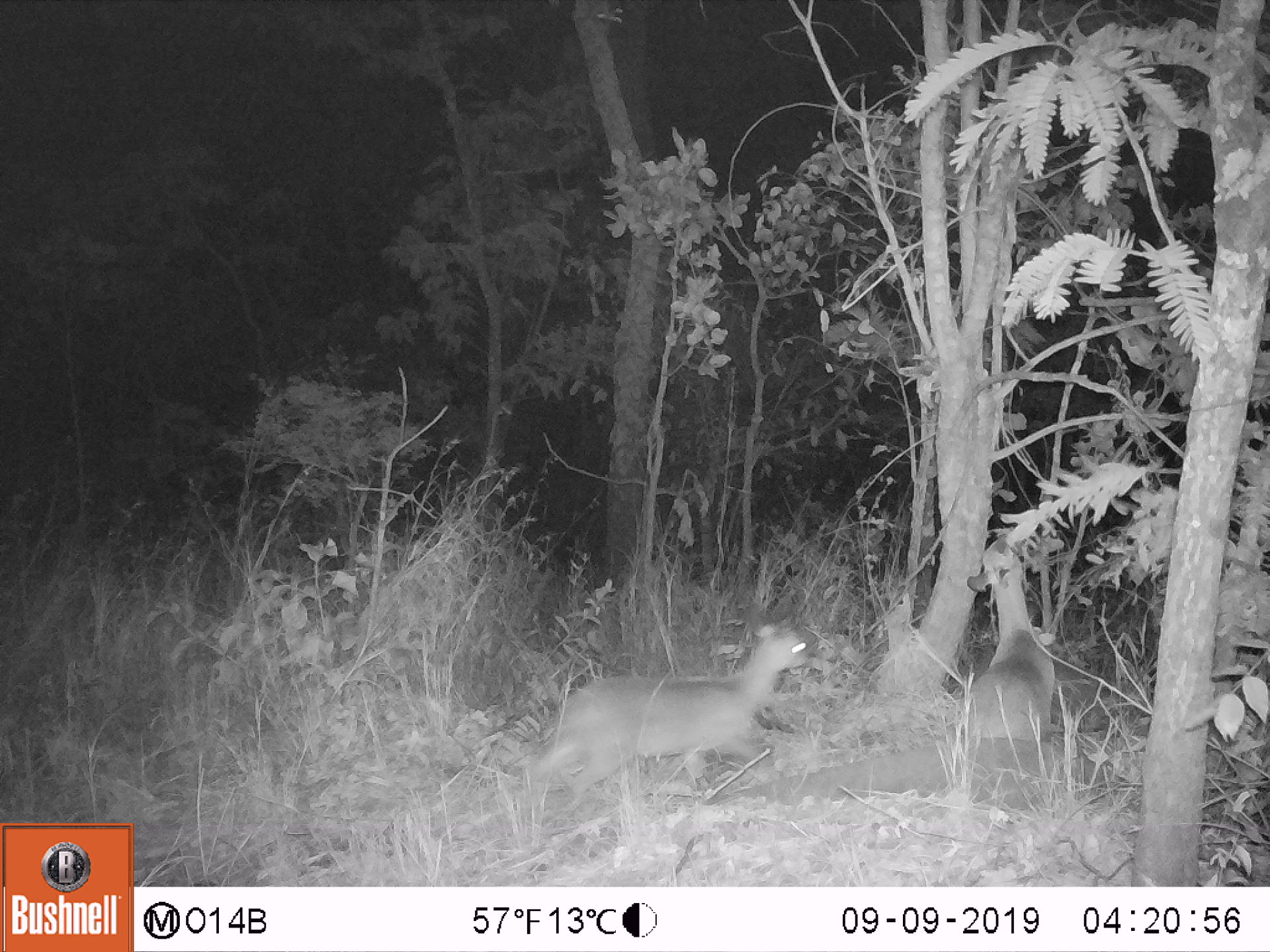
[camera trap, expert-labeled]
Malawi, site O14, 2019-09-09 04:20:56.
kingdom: Animalia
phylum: Chordata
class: Mammalia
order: Artiodactyla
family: Bovidae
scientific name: Antilopinae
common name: small antelope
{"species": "small antelope (Antilopinae)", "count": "2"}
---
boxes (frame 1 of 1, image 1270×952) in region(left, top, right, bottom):
small antelope: region(509, 598, 824, 813); region(927, 513, 1079, 778)